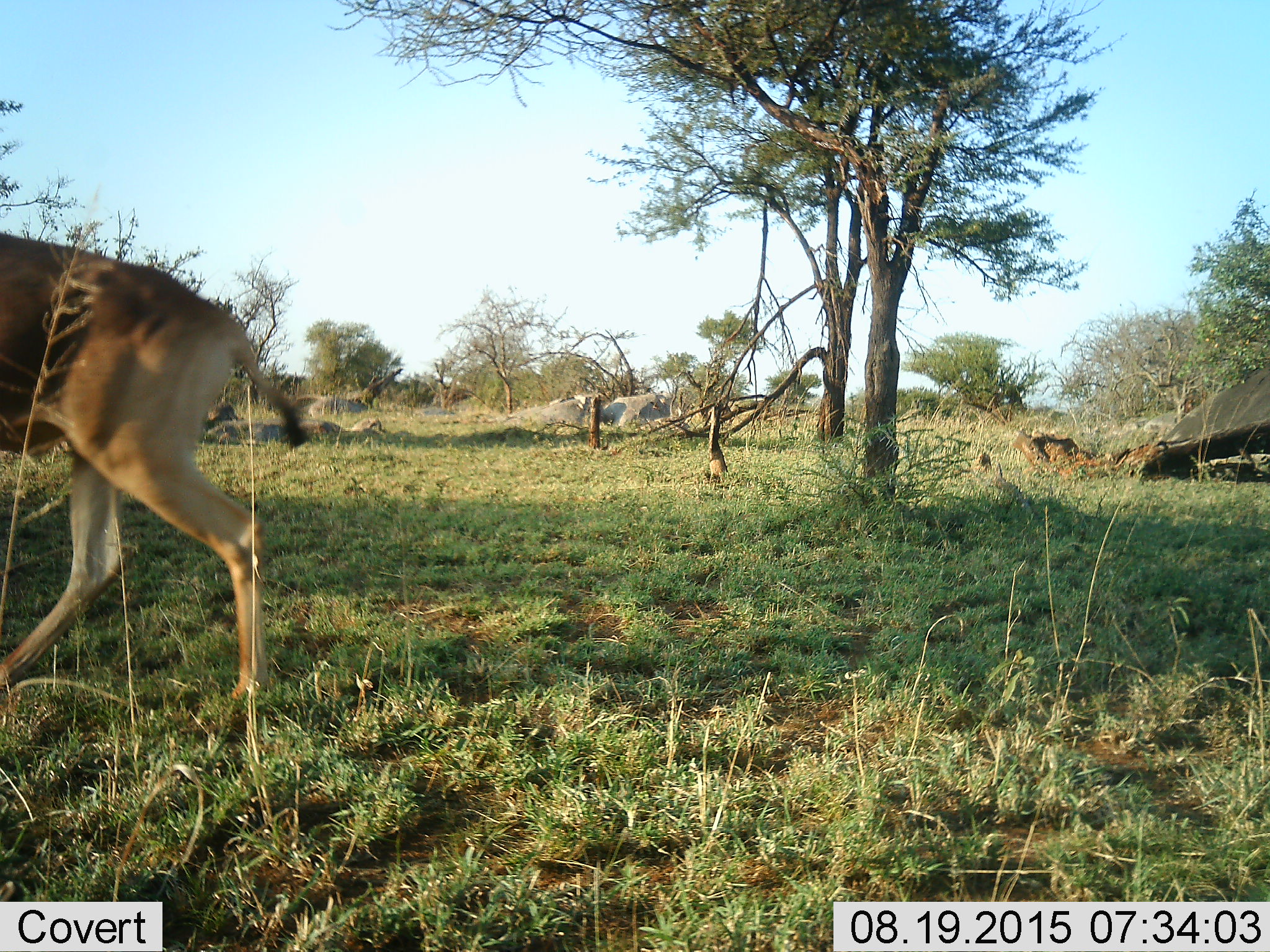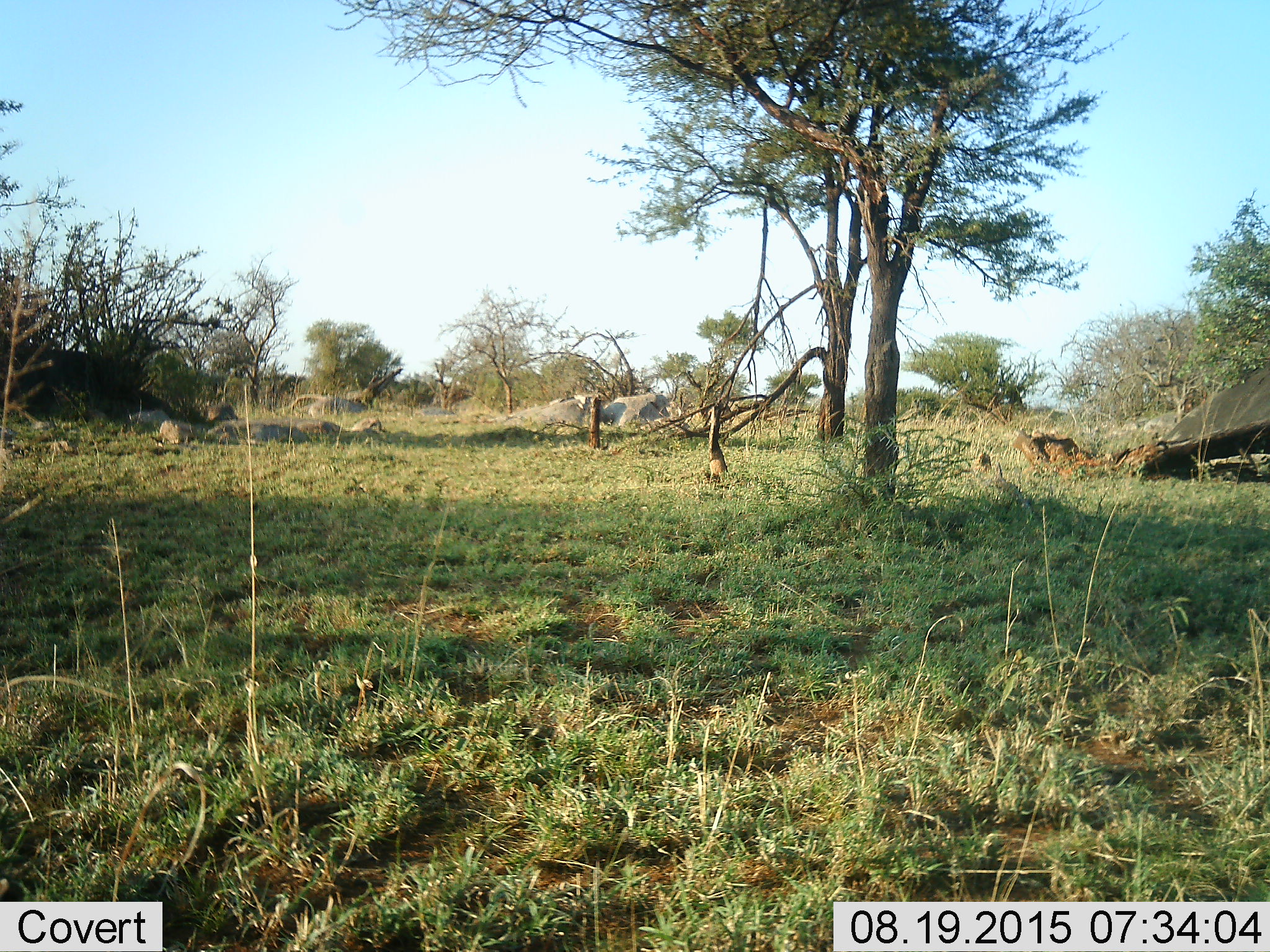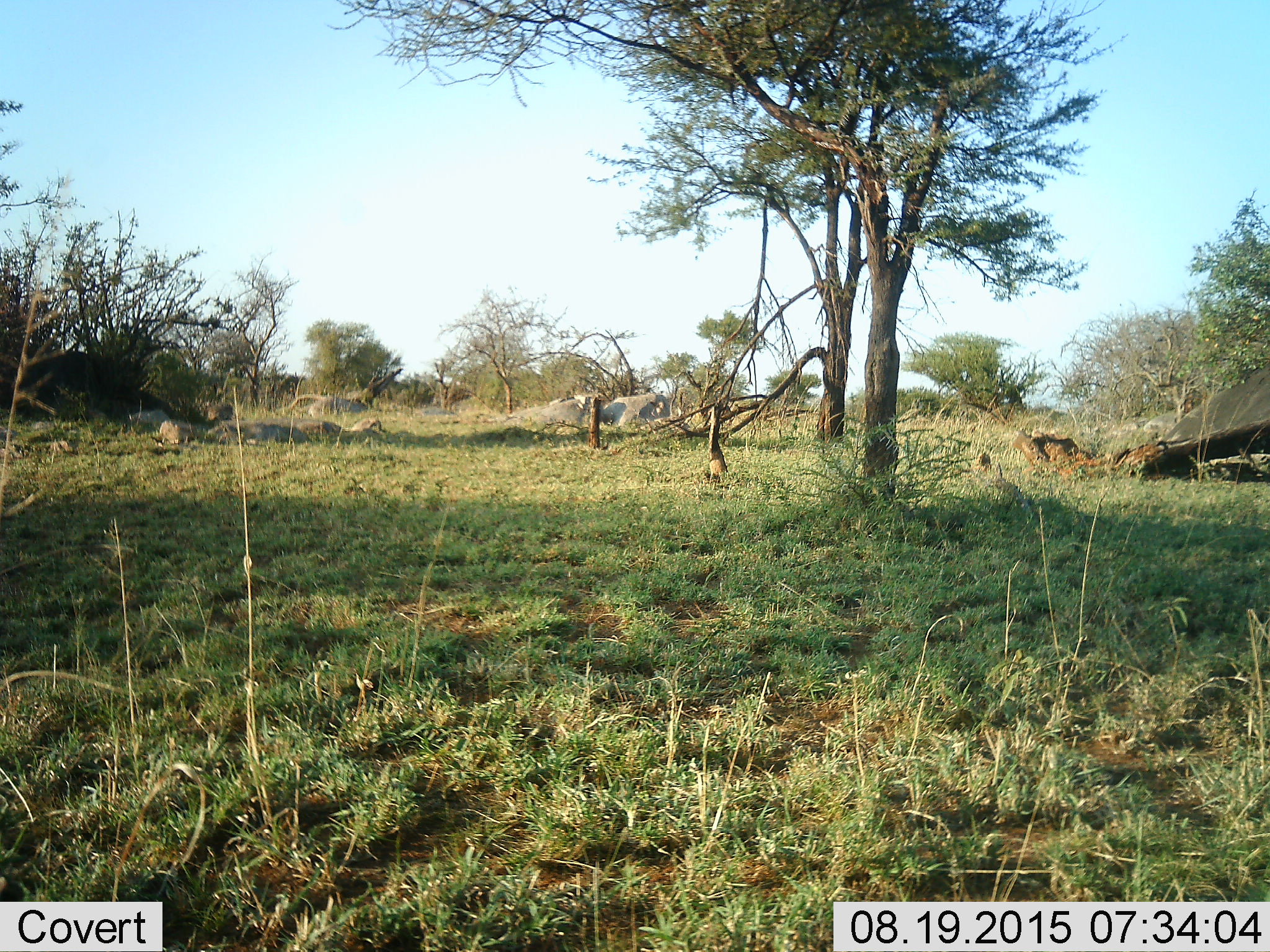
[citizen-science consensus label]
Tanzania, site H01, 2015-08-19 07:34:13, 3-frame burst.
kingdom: Animalia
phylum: Chordata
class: Mammalia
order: Artiodactyla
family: Bovidae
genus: Alcelaphus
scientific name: Alcelaphus buselaphus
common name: hartebeest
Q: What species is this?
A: Hartebeest (Alcelaphus buselaphus).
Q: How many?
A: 1.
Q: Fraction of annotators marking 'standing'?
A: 0%.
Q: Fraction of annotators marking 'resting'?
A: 0%.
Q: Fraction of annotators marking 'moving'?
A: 100%.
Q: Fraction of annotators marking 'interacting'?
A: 0%.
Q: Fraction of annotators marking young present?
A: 0%.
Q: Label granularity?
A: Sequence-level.